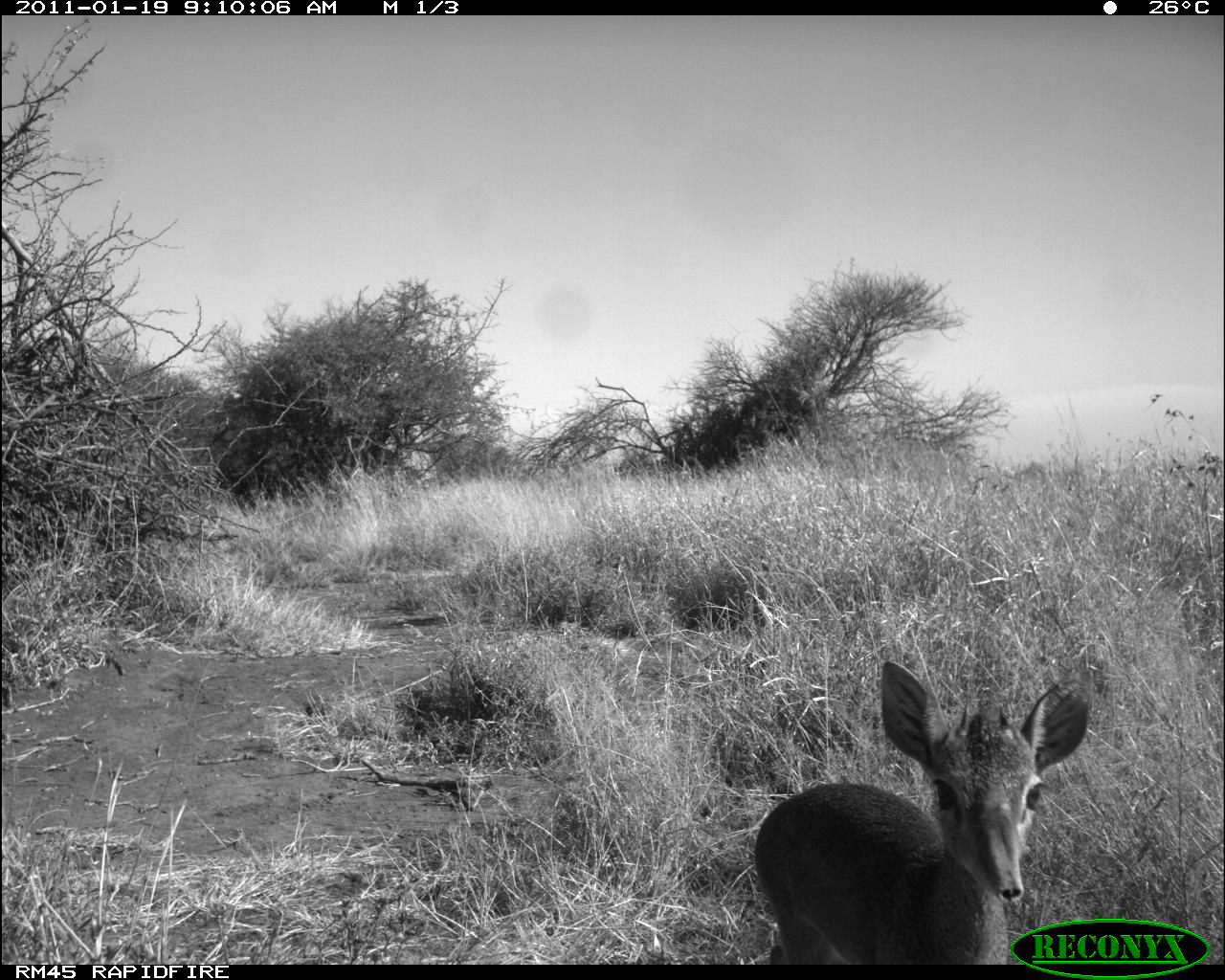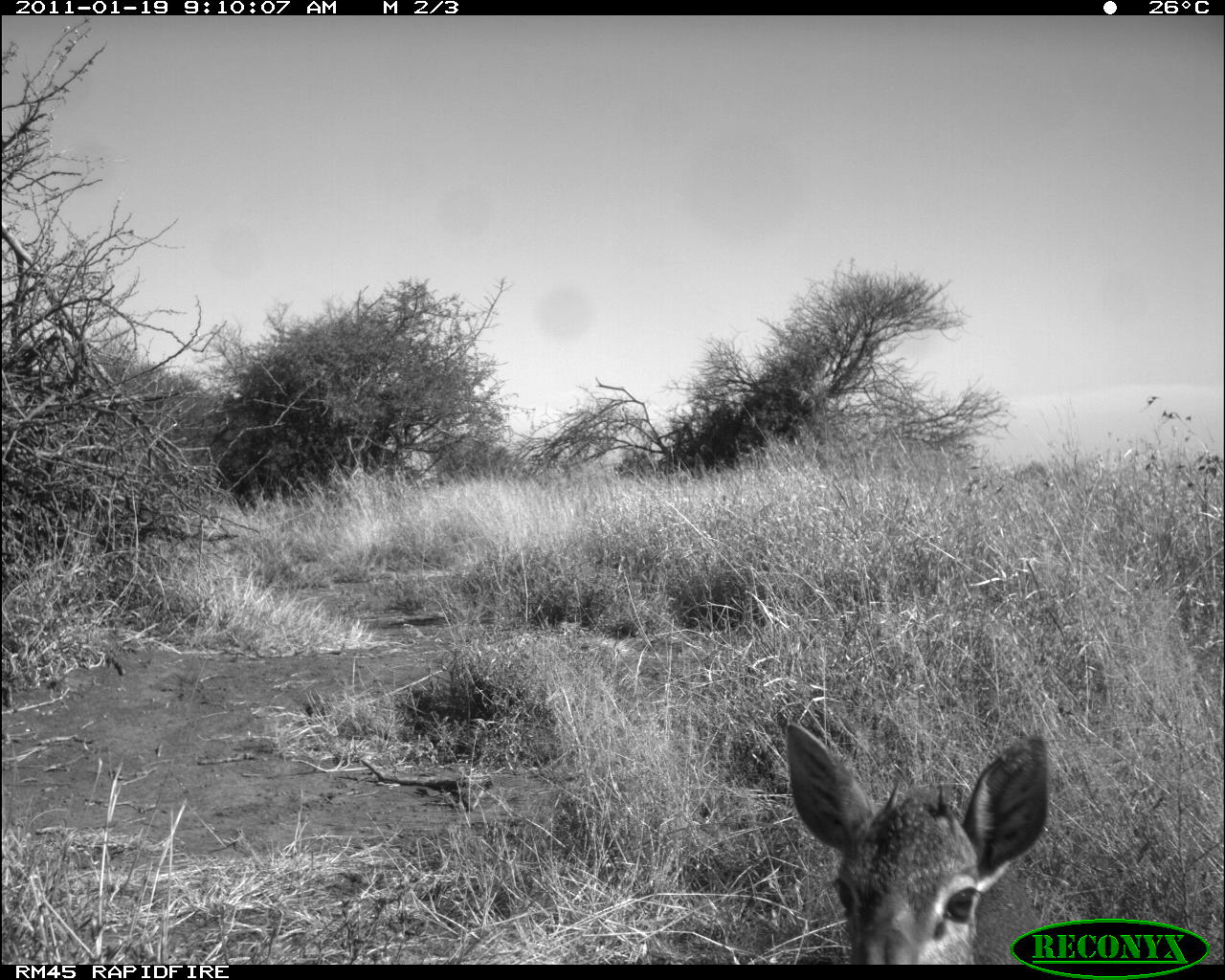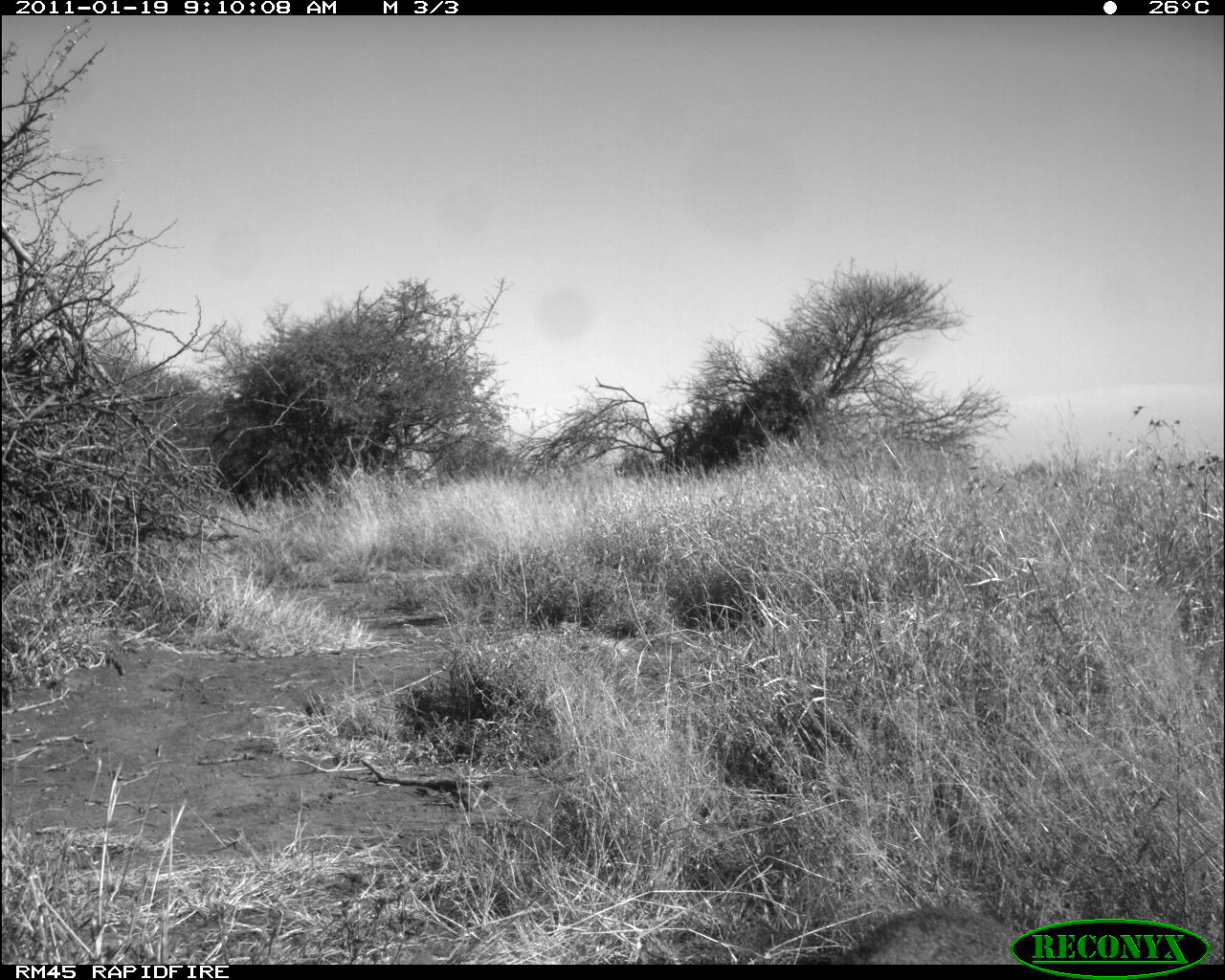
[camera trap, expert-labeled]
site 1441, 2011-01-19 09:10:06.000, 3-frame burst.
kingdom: Animalia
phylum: Chordata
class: Mammalia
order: Artiodactyla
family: Bovidae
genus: Madoqua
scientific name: Madoqua guentheri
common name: günther's dik-dik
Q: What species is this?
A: Madoqua guentheri (günther's dik-dik).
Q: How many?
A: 1.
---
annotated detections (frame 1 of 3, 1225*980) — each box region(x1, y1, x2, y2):
madoqua guentheri: region(748, 654, 1093, 964)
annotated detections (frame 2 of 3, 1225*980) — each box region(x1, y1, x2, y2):
madoqua guentheri: region(779, 716, 1053, 964)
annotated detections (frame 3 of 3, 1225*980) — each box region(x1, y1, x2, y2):
madoqua guentheri: region(789, 897, 1028, 964)